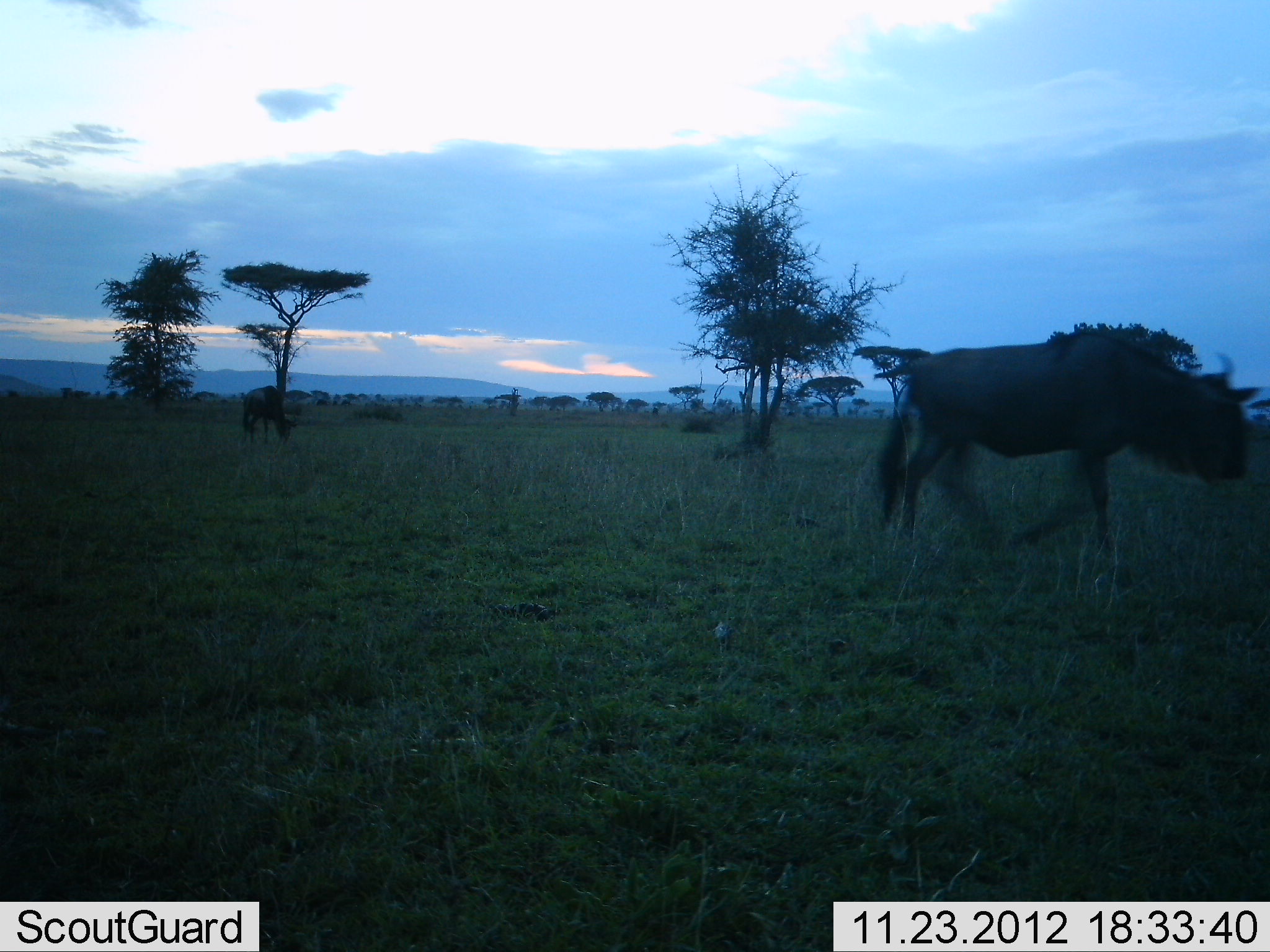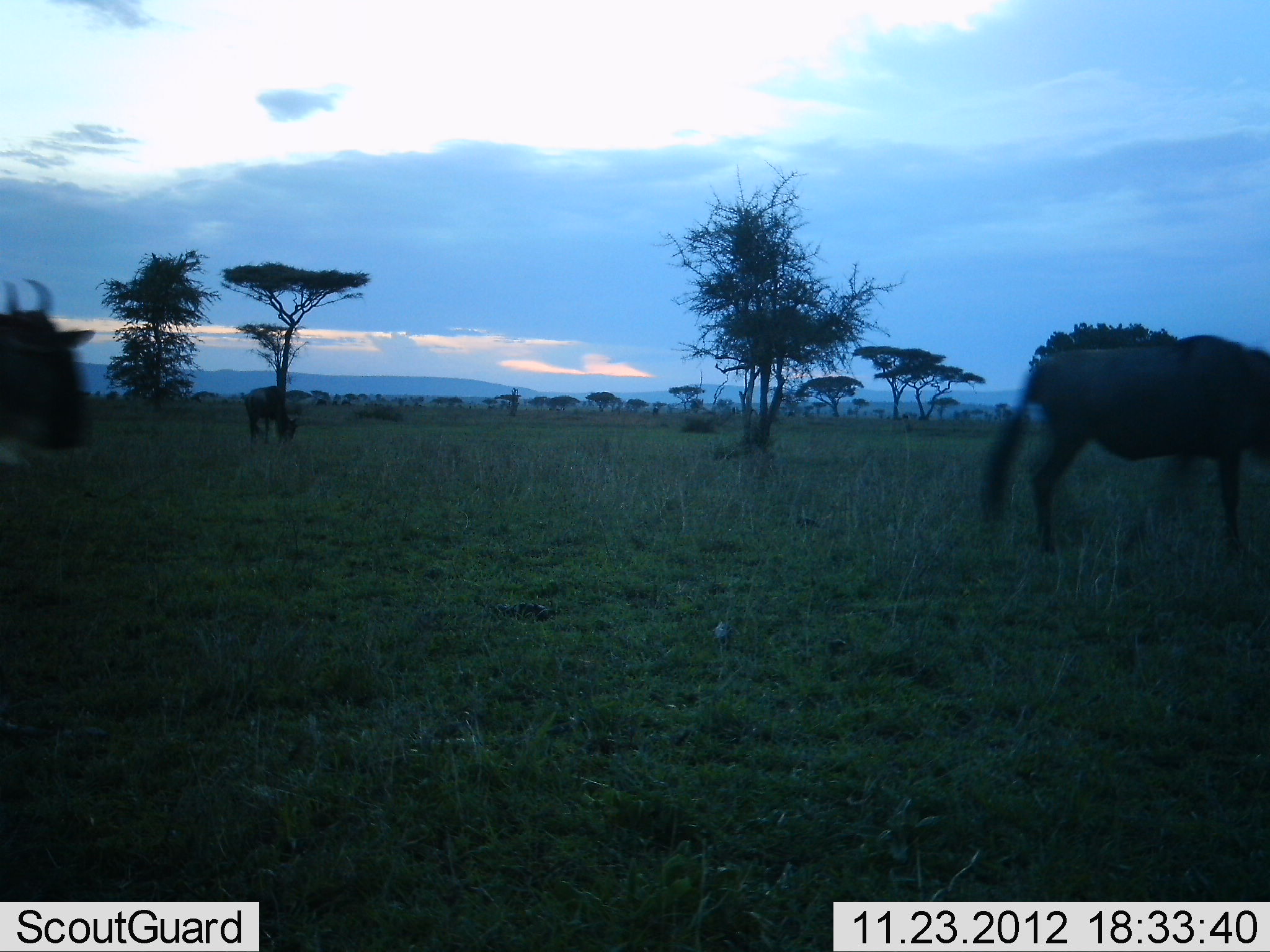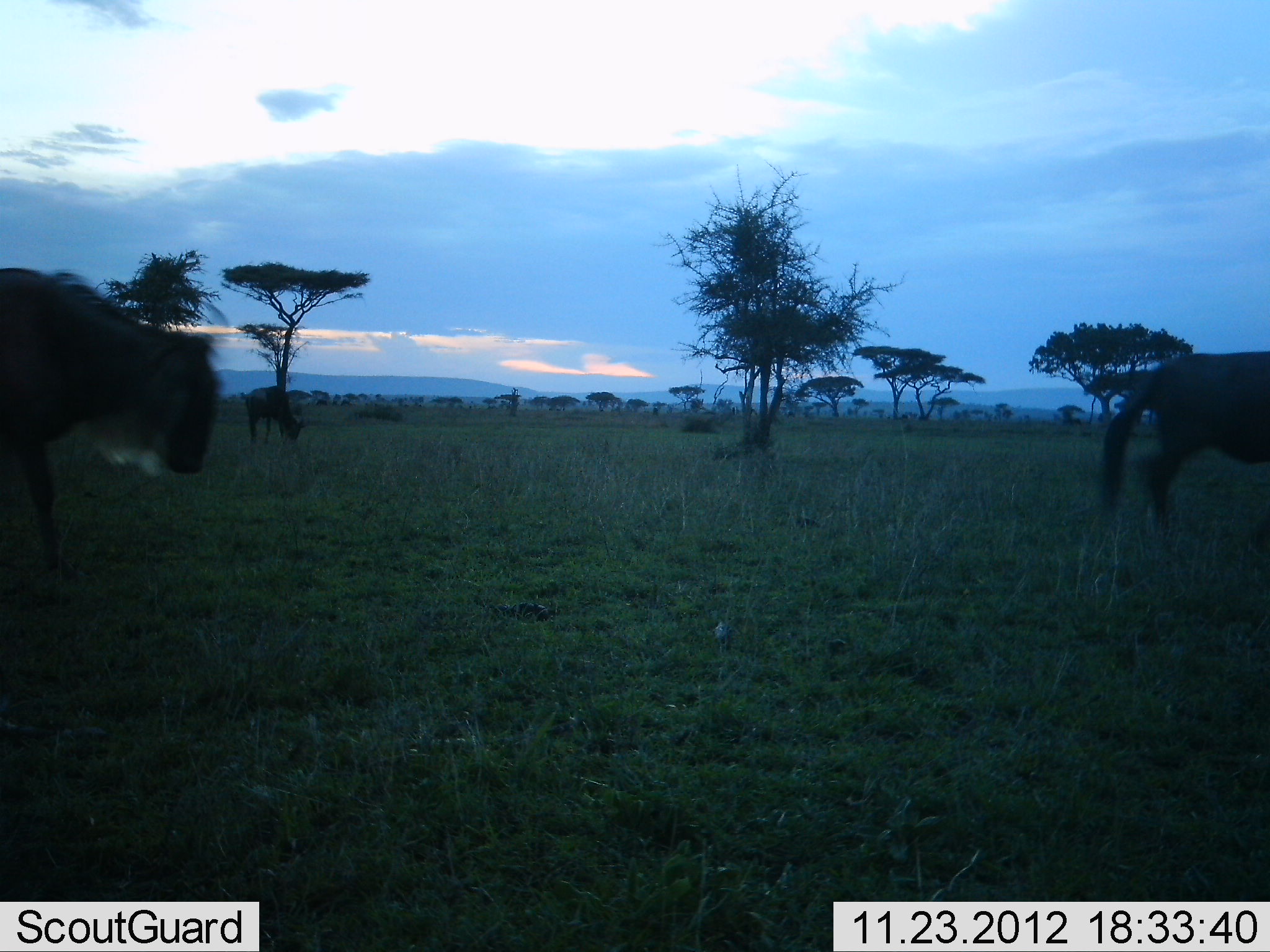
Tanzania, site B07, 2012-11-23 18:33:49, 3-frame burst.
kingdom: Animalia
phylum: Chordata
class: Mammalia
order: Artiodactyla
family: Bovidae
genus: Connochaetes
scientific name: Connochaetes taurinus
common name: blue wildebeest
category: wildebeest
Wildebeest (blue wildebeest) (Connochaetes taurinus), count 3. Behavior (volunteer vote fractions): standing 20%, resting 0%, moving 100%, interacting 0%. Young present (vote fraction): 0%. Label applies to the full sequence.